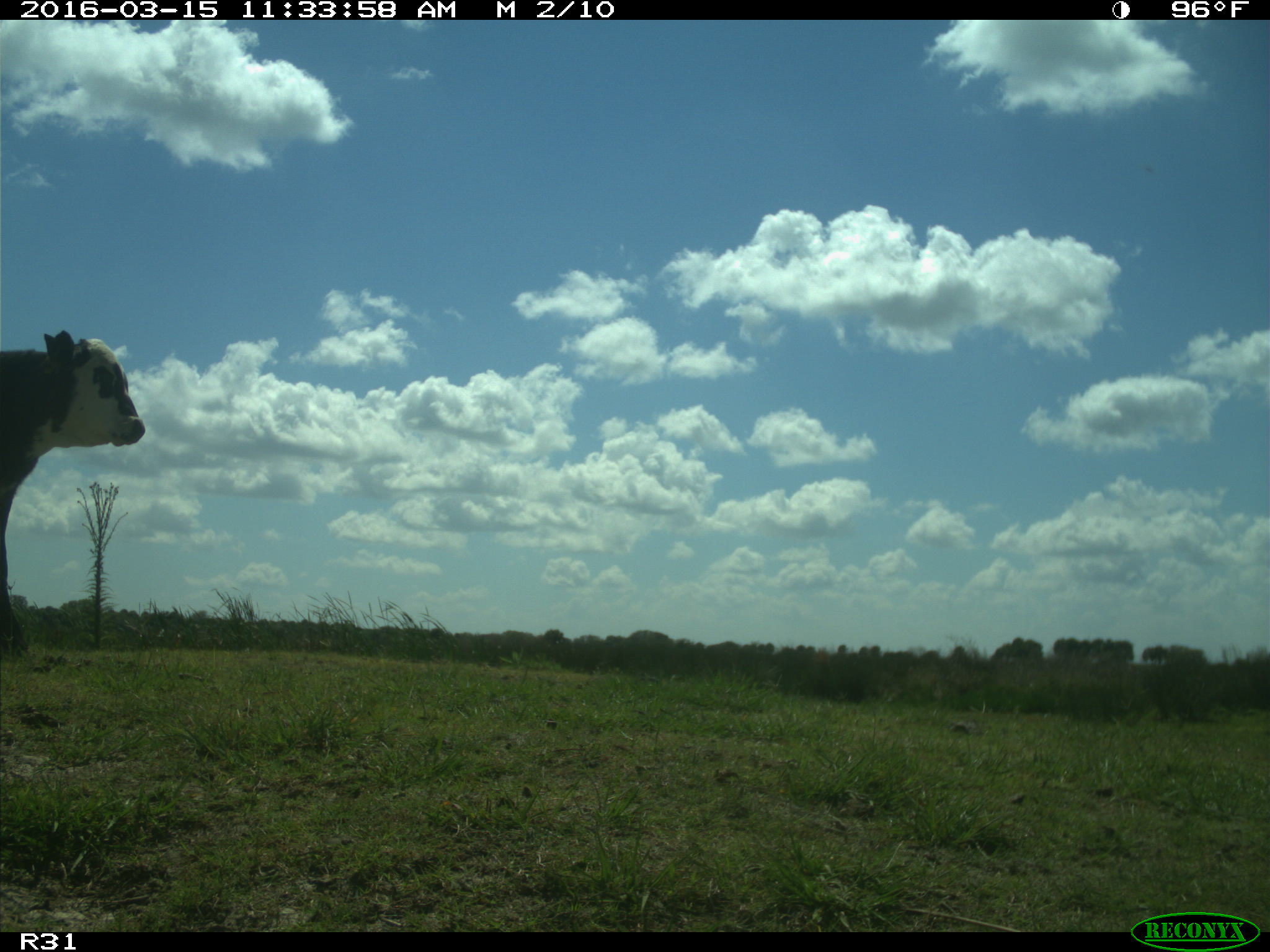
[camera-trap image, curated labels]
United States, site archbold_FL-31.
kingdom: Animalia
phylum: Chordata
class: Mammalia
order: Artiodactyla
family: Bovidae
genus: Bos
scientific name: Bos taurus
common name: domestic cow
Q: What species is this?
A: Bos taurus (domestic cow).